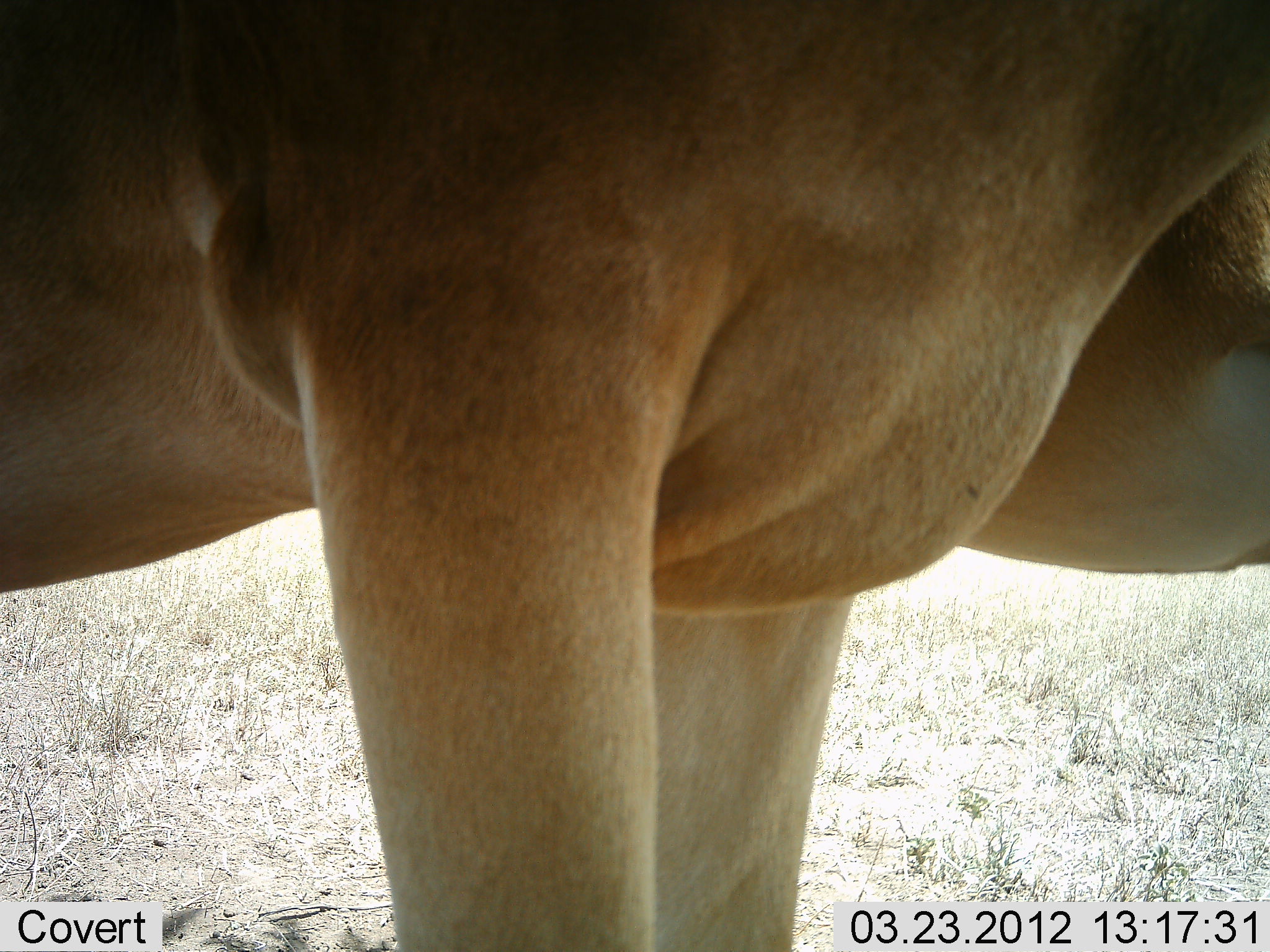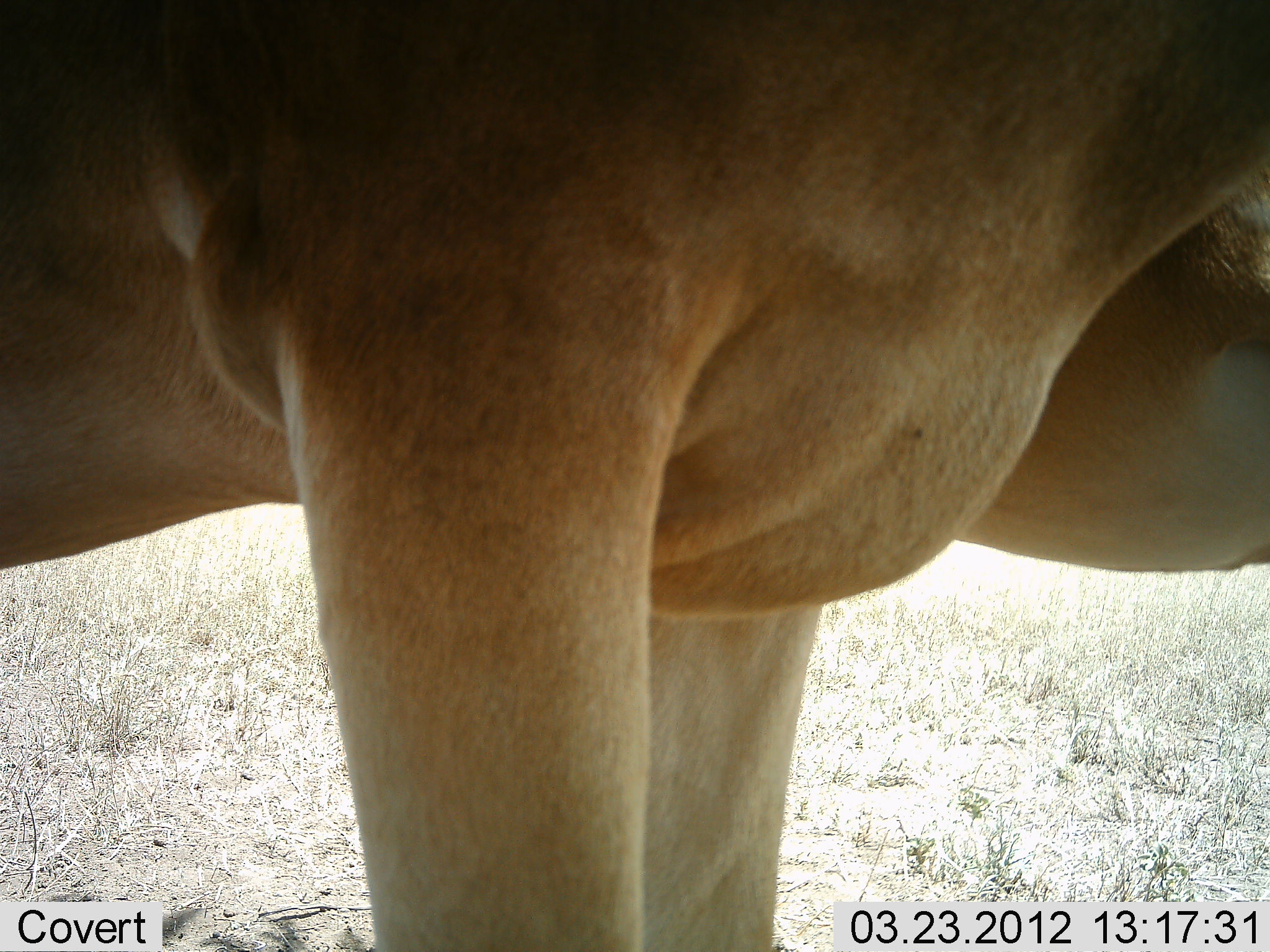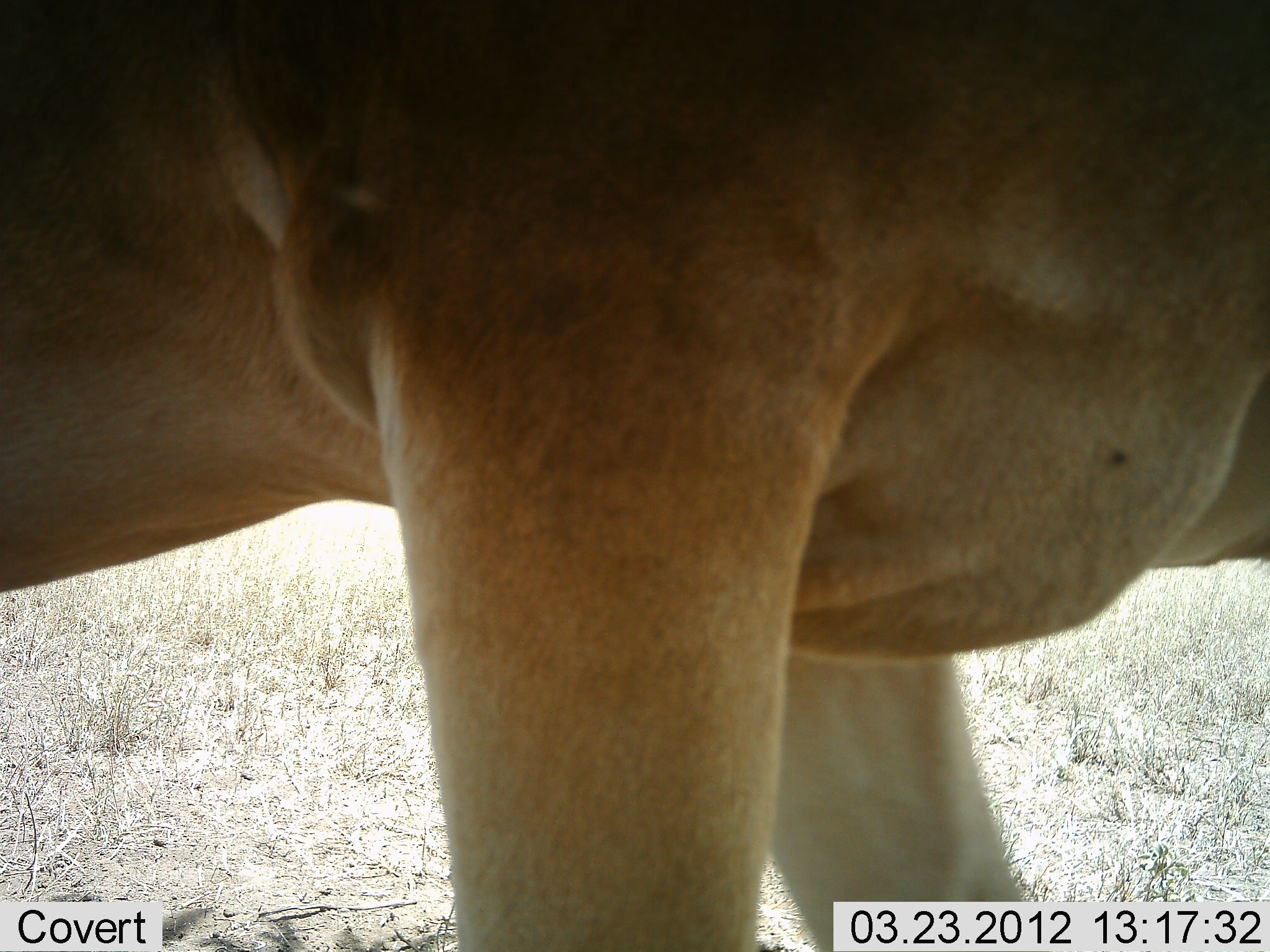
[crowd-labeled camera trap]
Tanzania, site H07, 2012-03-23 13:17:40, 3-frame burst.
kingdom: Animalia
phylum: Chordata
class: Mammalia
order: Artiodactyla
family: Bovidae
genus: Alcelaphus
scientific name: Alcelaphus buselaphus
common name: hartebeest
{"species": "hartebeest (Alcelaphus buselaphus)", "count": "2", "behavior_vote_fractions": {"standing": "100%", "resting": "0%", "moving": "0%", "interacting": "0%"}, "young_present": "4%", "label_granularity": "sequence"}